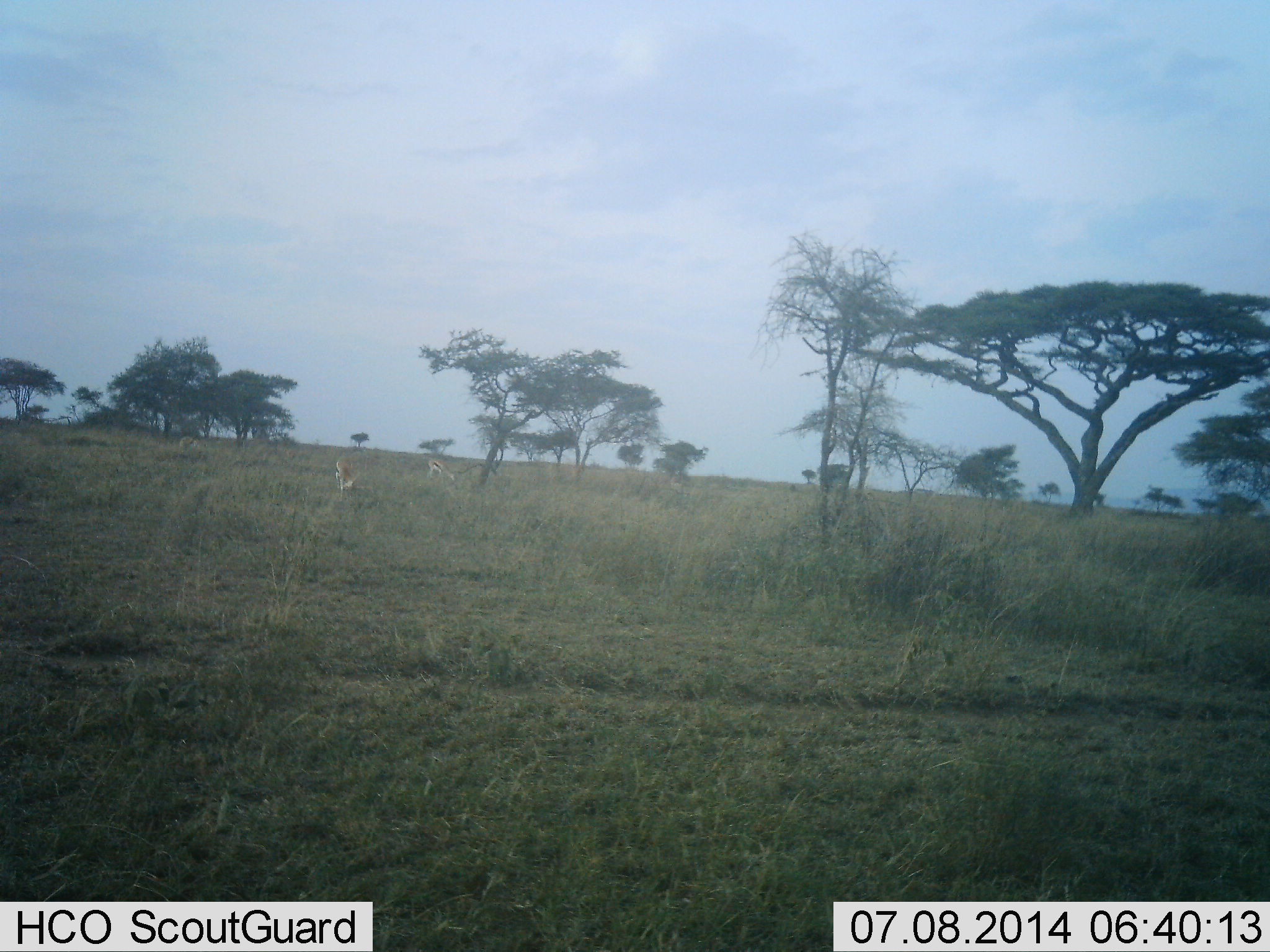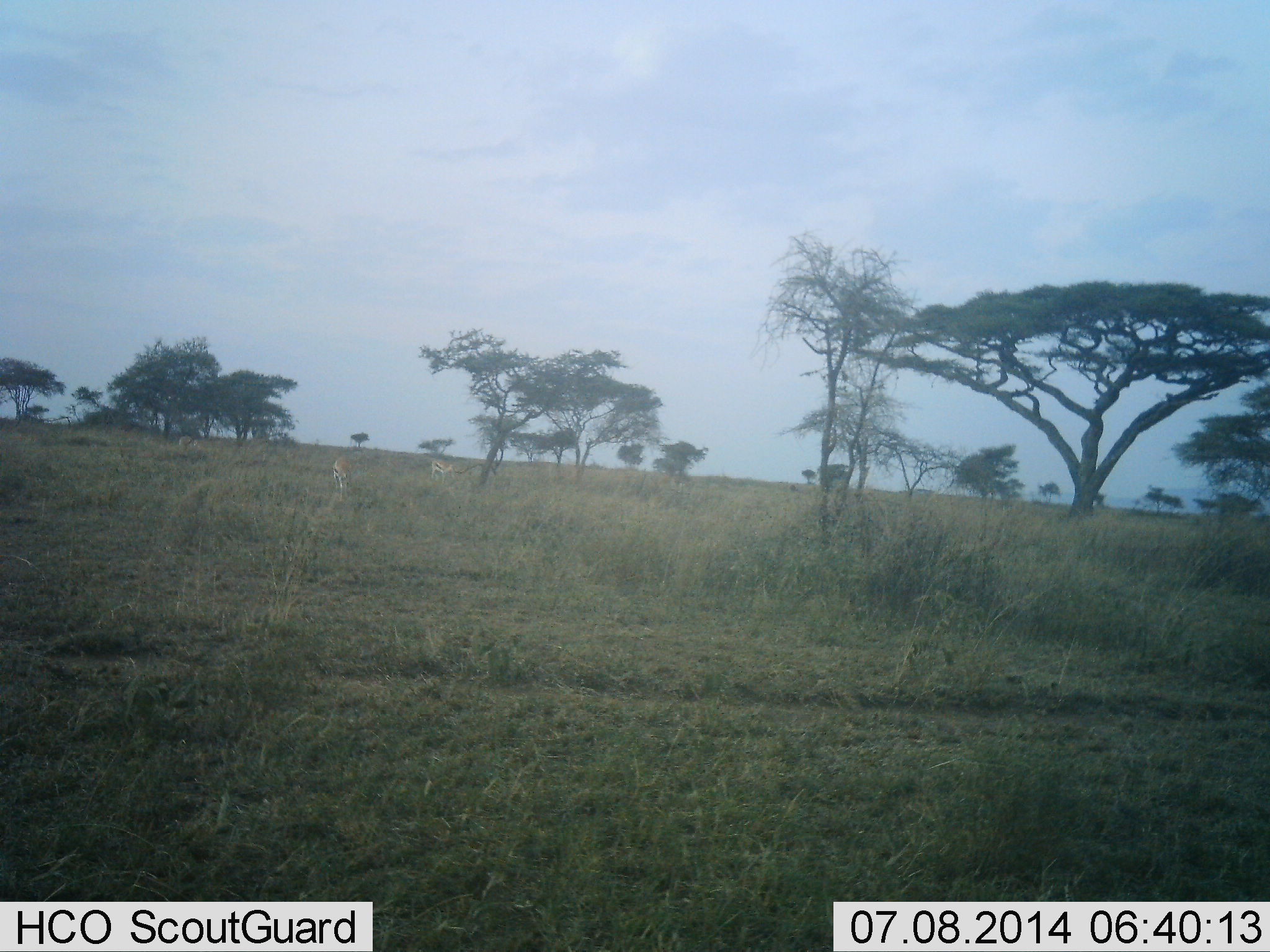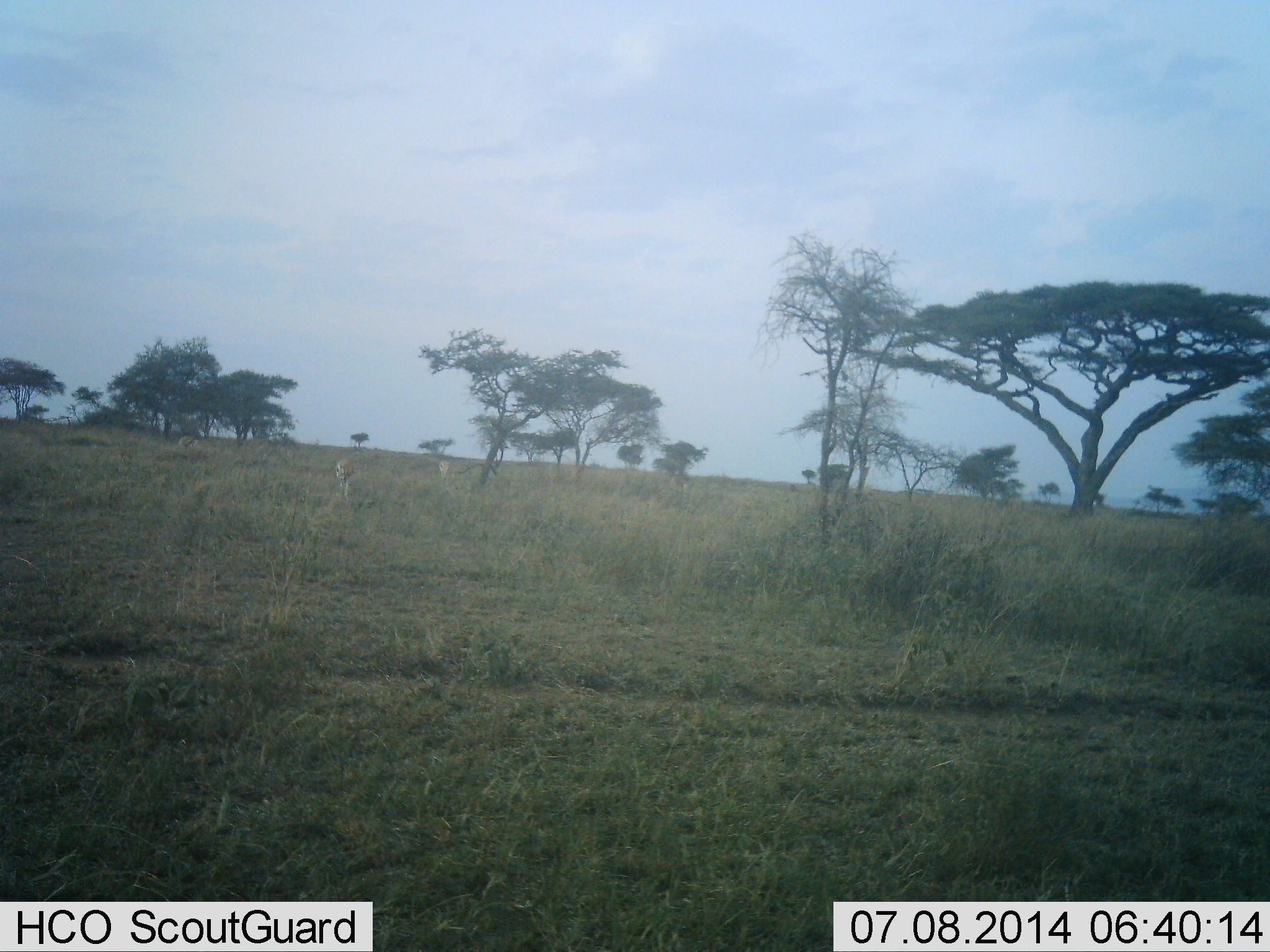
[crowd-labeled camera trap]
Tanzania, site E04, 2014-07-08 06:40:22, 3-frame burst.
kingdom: Animalia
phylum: Chordata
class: Mammalia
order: Artiodactyla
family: Bovidae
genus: Eudorcas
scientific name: Eudorcas thomsonii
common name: thomson's gazelle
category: gazellethomsons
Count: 2.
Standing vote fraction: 50%.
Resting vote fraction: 0%.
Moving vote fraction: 10%.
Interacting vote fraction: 0%.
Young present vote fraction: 0%.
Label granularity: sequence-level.